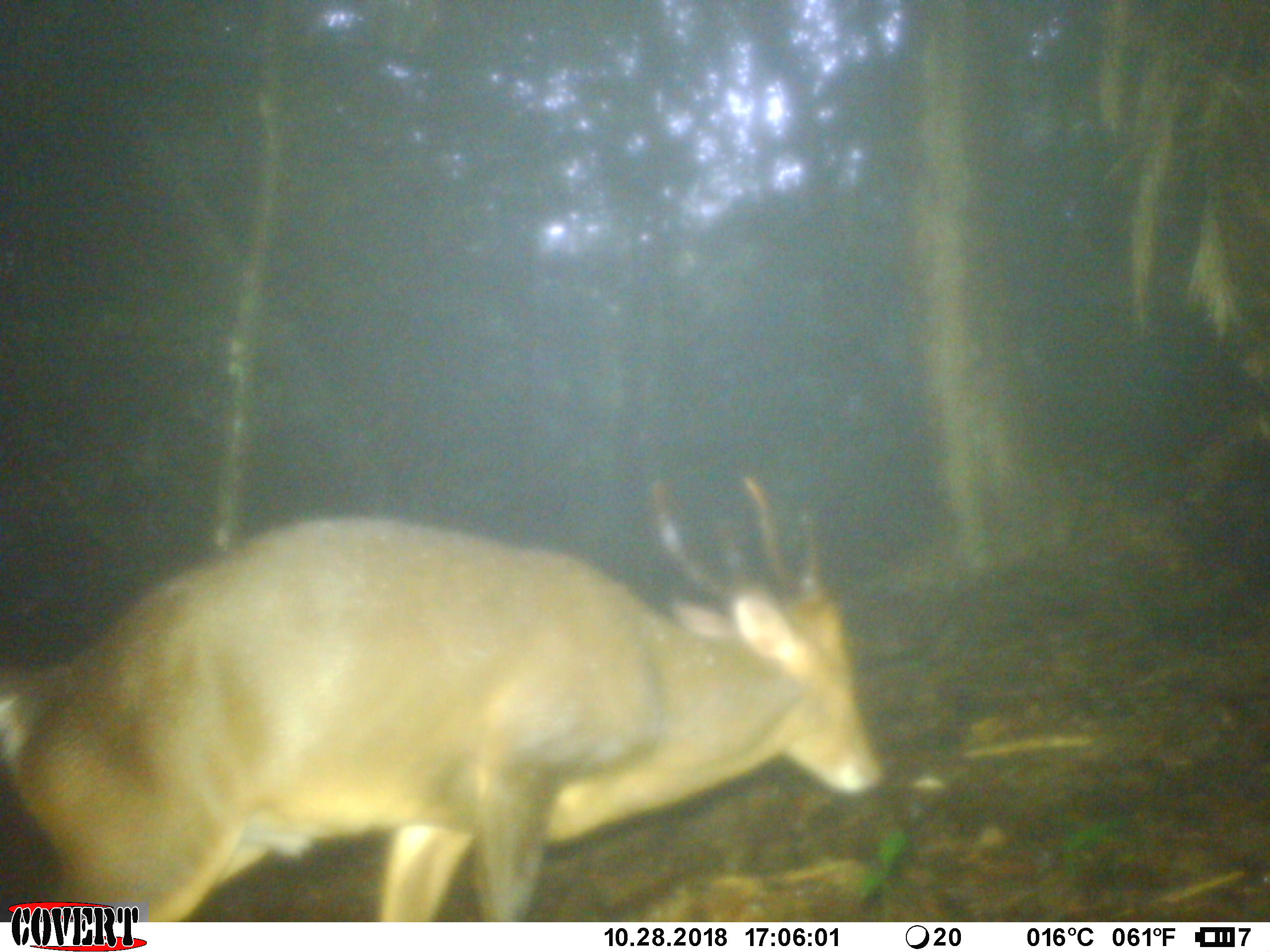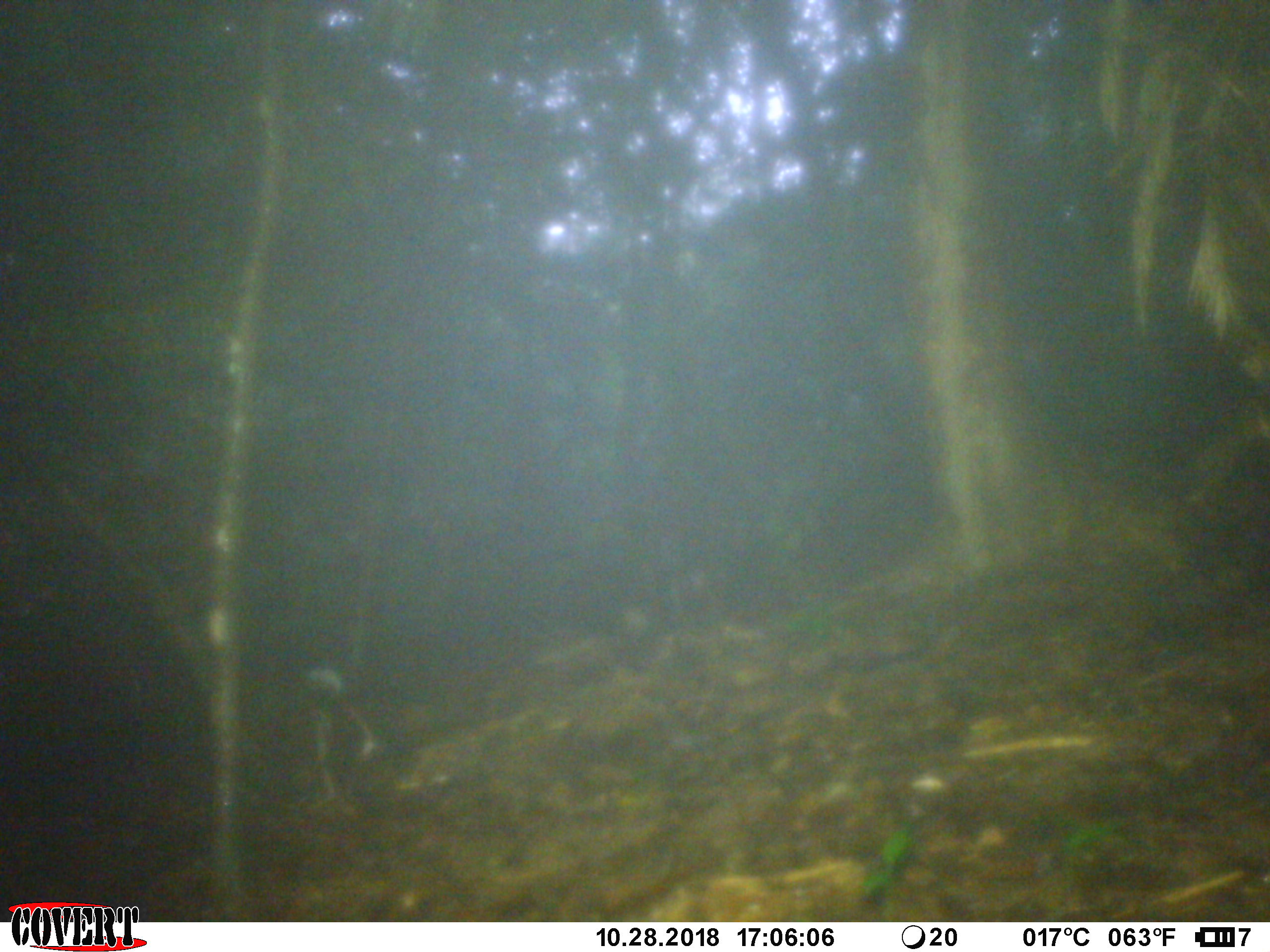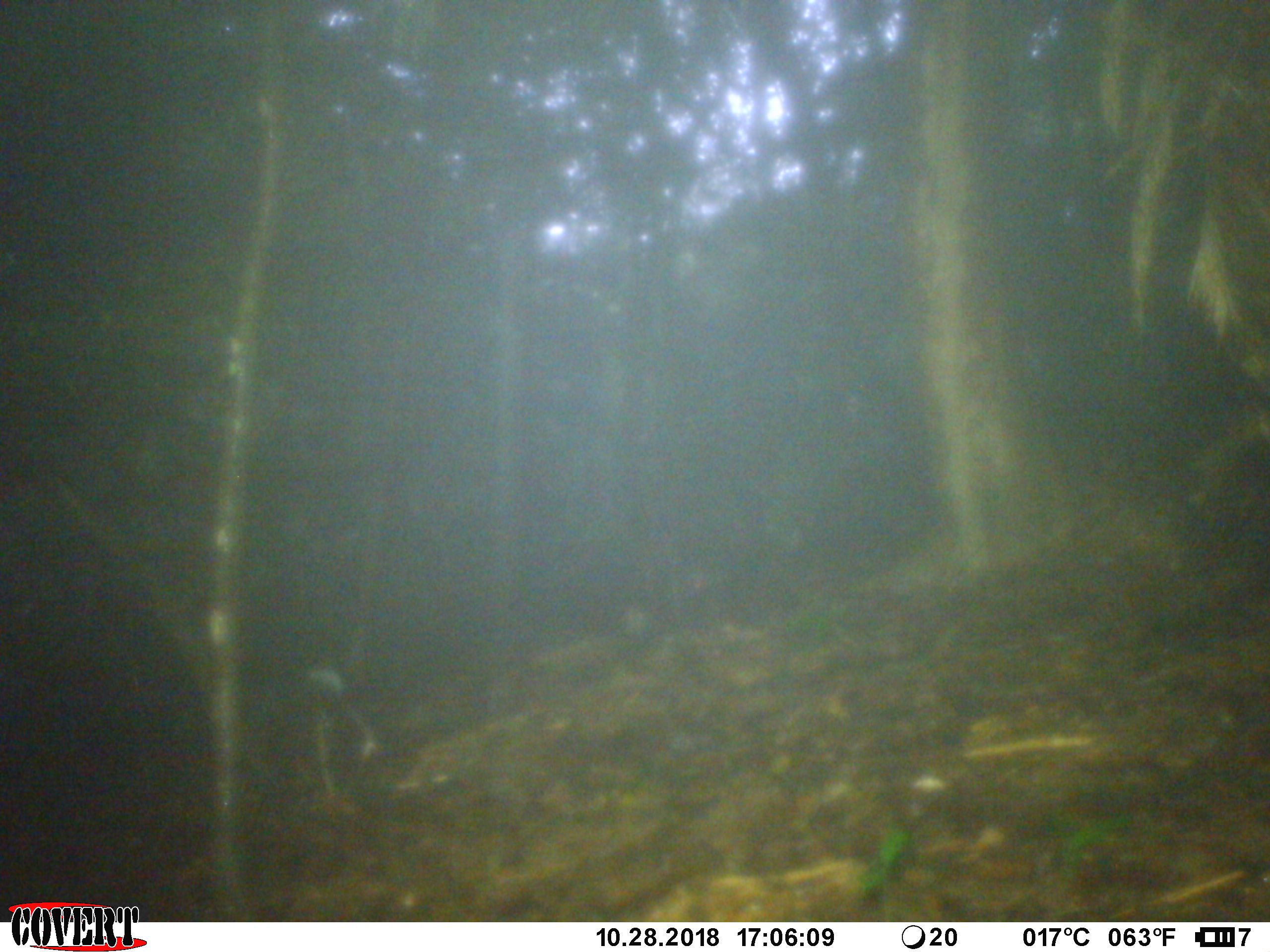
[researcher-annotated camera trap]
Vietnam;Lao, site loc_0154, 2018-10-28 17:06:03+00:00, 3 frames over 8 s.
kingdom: Animalia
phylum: Chordata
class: Mammalia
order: Artiodactyla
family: Cervidae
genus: Muntiacus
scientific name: Muntiacus vuquangensis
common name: large-antlered muntjac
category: large antlered muntjac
Large antlered muntjac (large-antlered muntjac) (Muntiacus vuquangensis). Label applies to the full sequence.